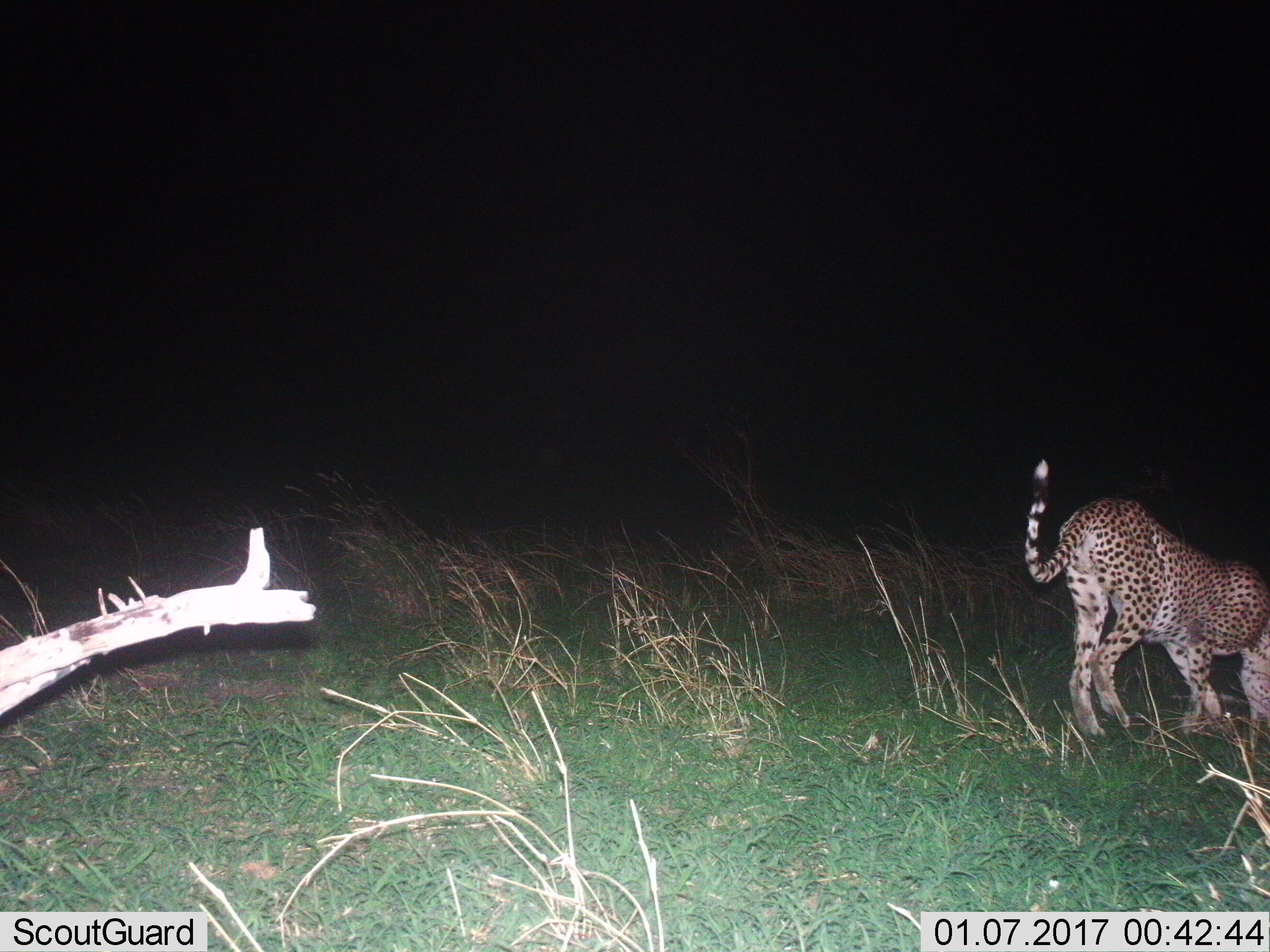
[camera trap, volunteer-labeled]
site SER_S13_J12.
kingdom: Animalia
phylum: Chordata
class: Mammalia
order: Carnivora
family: Felidae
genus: Acinonyx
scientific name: Acinonyx jubatus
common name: cheetah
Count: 1.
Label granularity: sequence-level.